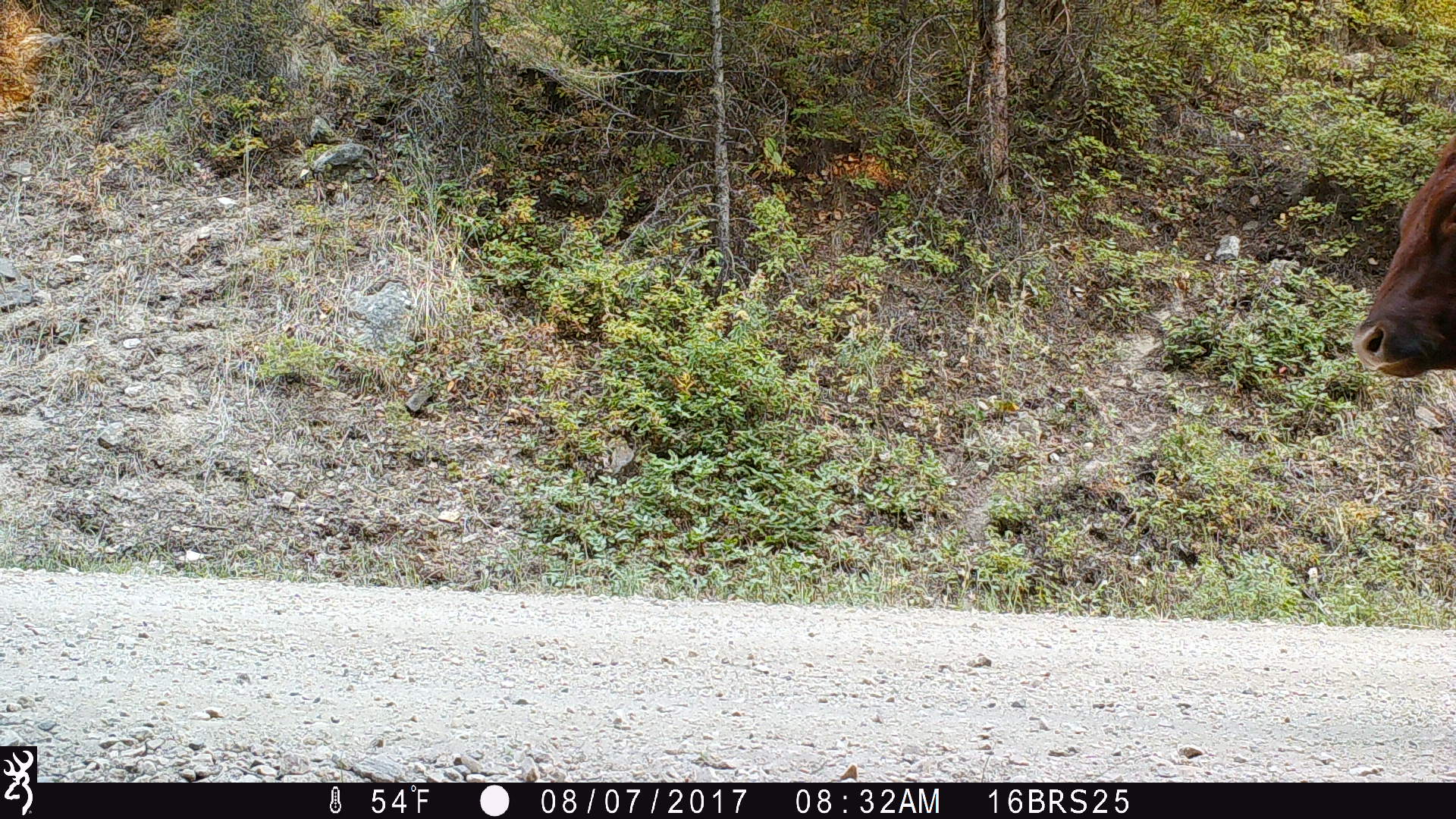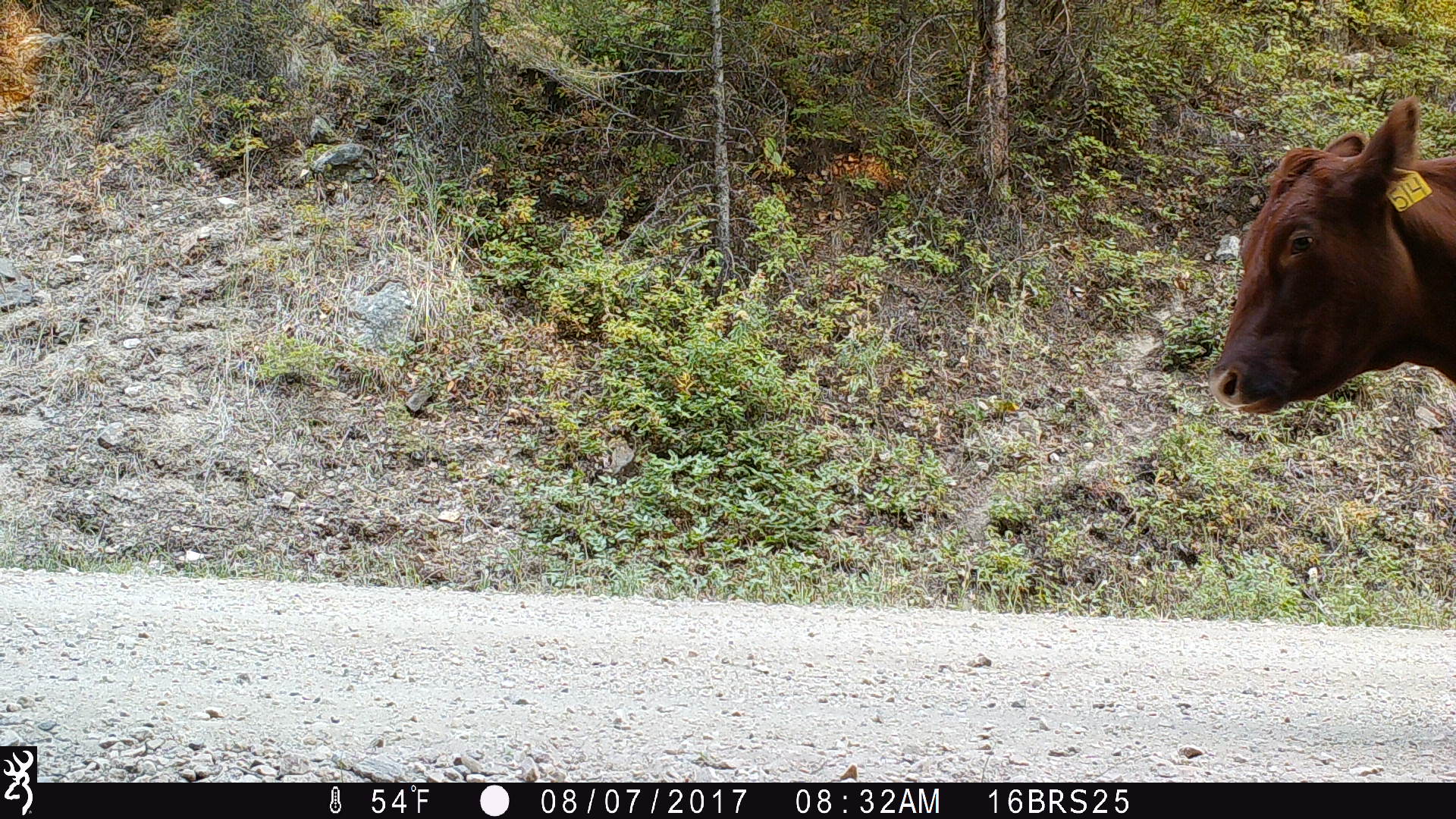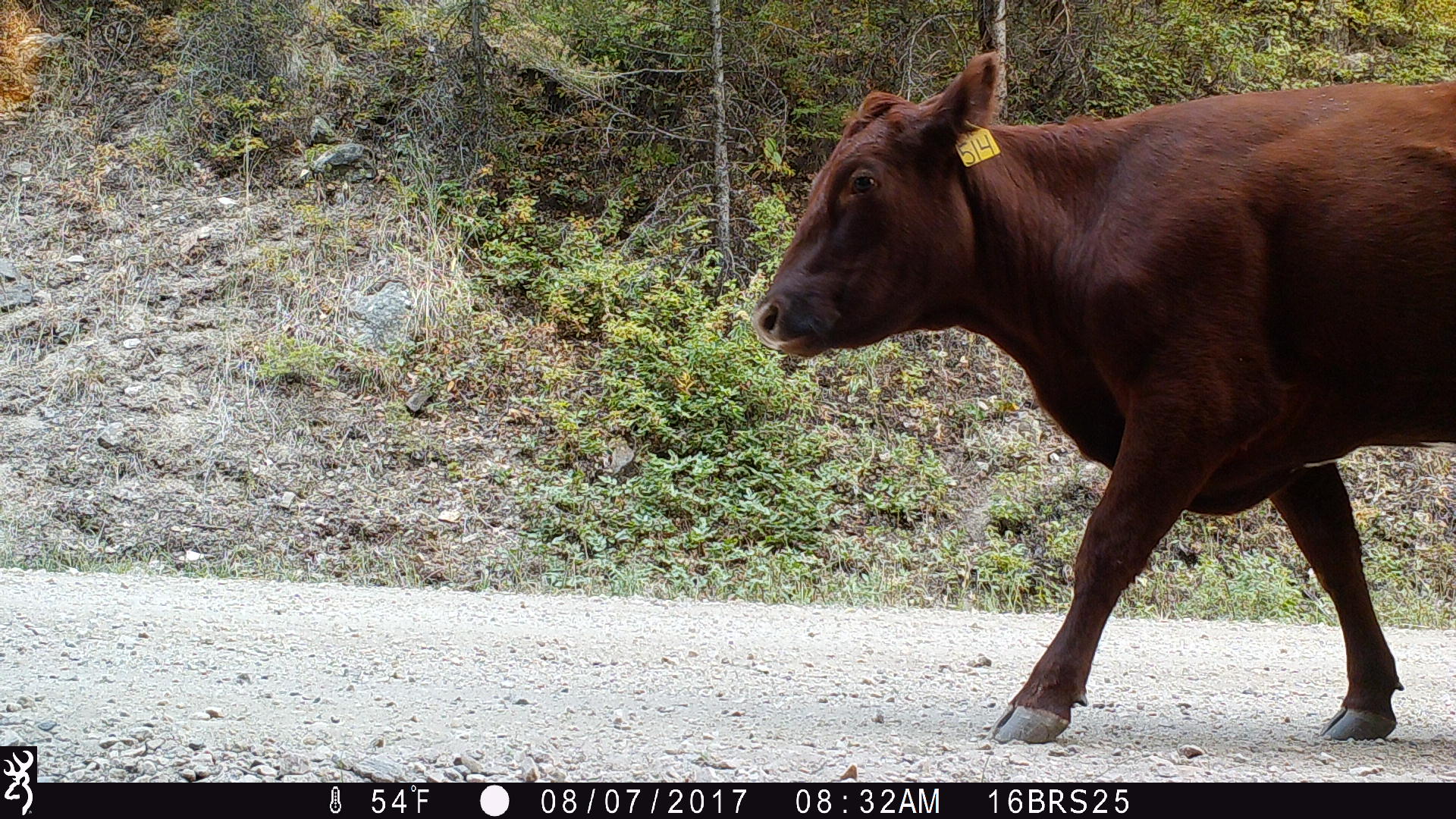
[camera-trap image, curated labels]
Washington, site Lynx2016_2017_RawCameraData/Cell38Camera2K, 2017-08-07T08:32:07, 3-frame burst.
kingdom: Animalia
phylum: Chordata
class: Mammalia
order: Artiodactyla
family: Bovidae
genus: Bos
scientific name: Bos taurus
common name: domestic cattle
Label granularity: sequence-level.